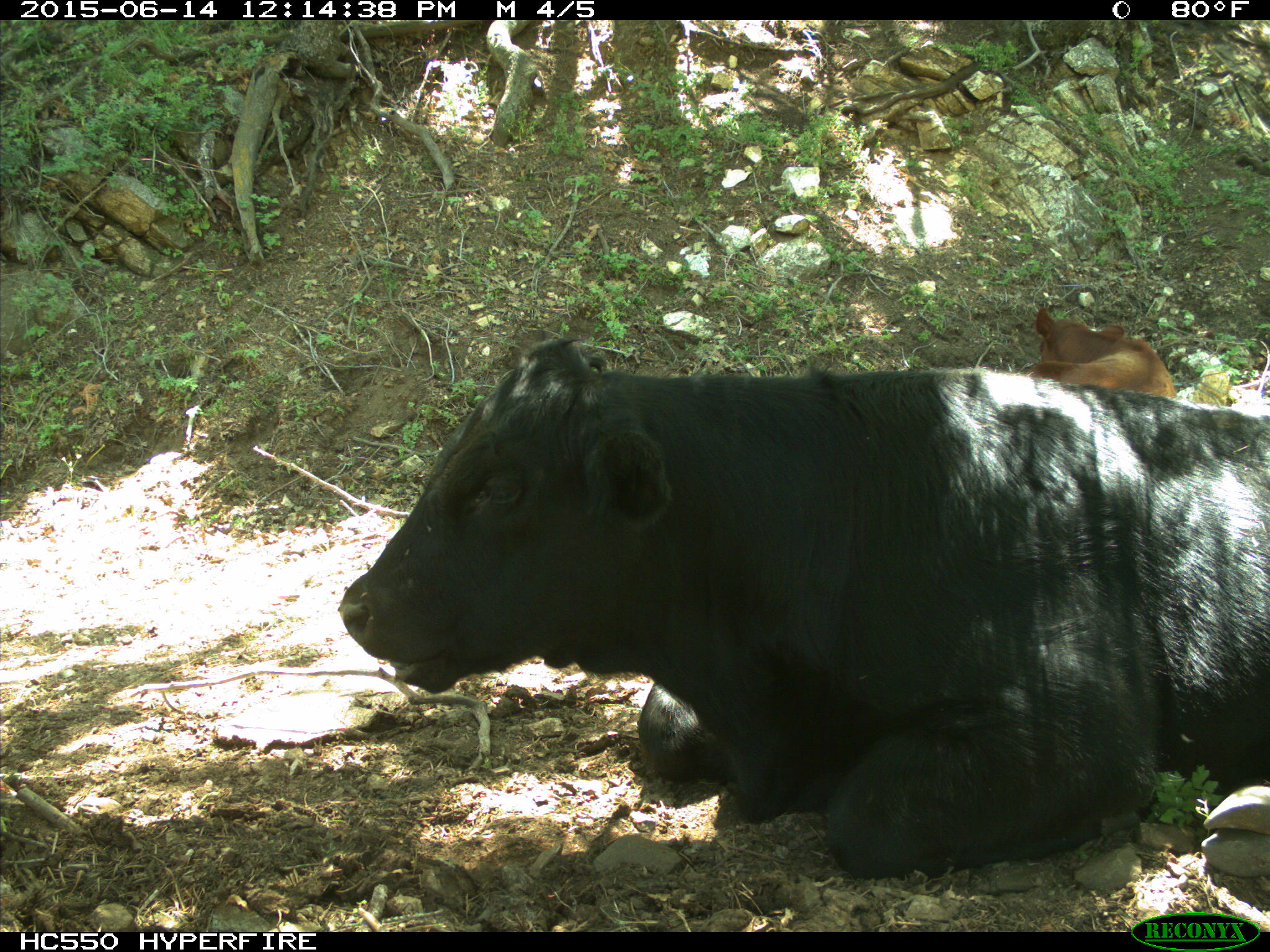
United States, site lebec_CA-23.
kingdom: Animalia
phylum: Chordata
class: Mammalia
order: Artiodactyla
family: Bovidae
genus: Bos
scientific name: Bos taurus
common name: domestic cow